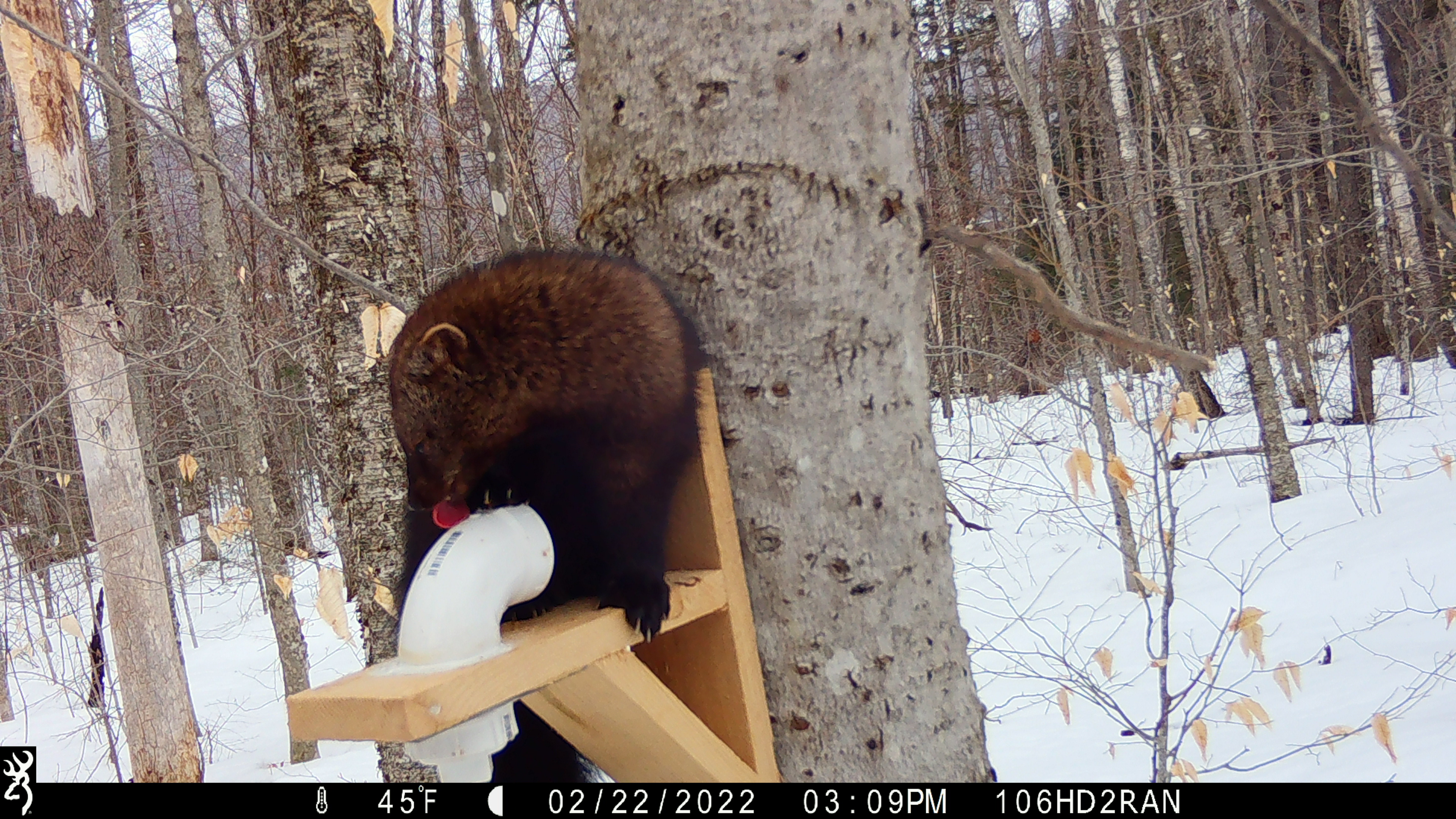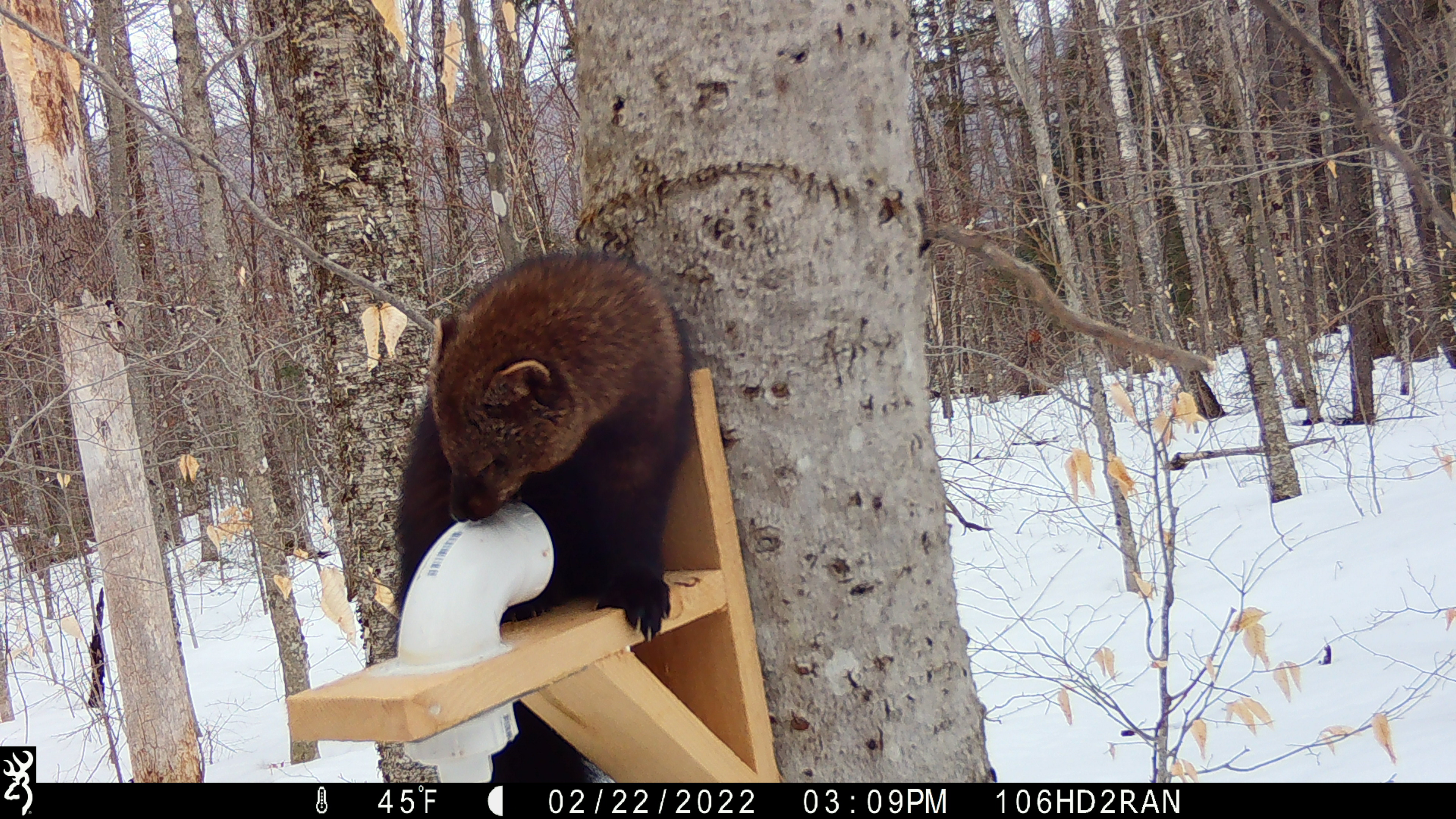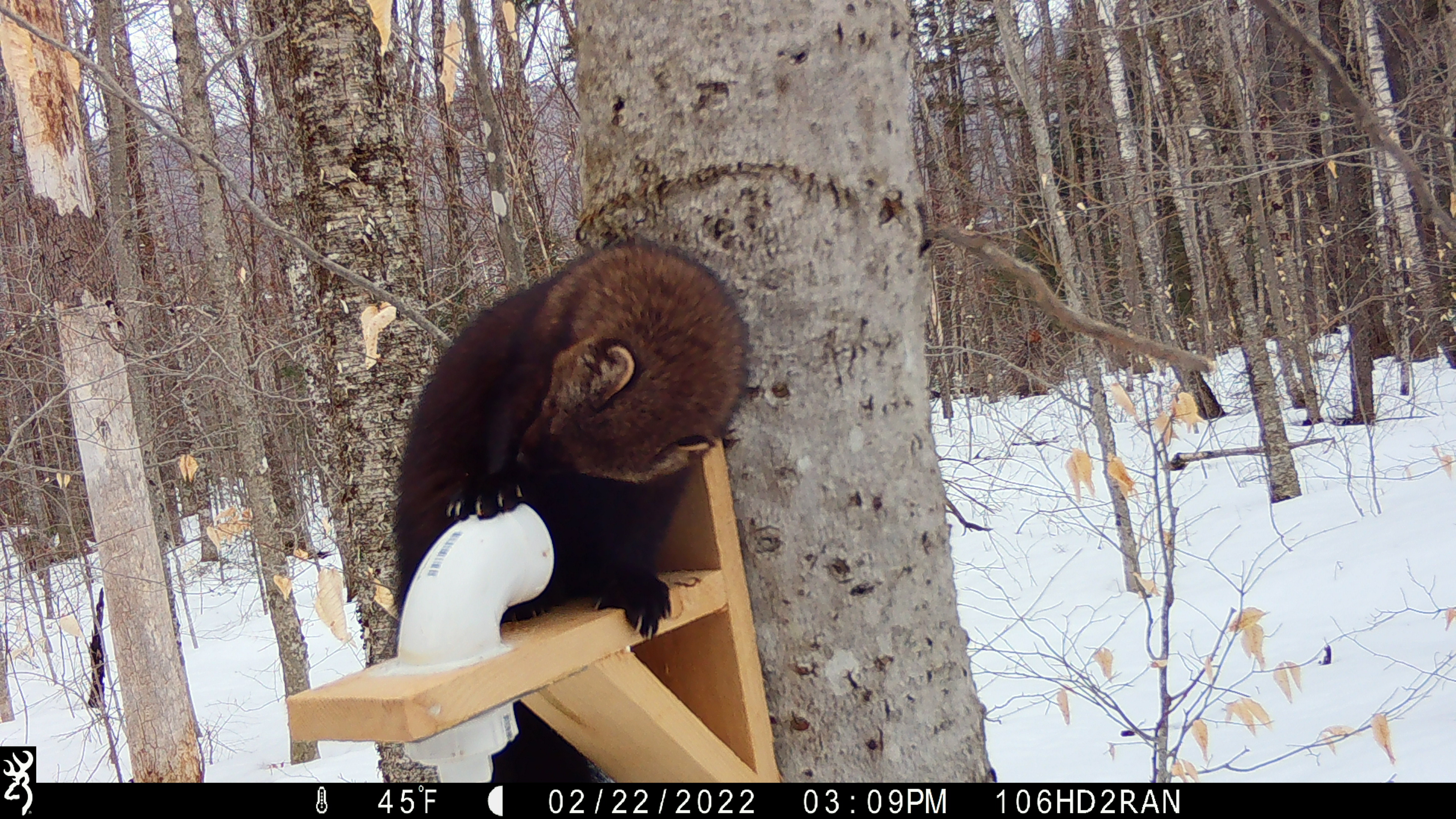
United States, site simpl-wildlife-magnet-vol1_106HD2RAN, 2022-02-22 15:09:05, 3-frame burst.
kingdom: Animalia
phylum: Chordata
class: Mammalia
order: Carnivora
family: Mustelidae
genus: Pekania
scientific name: Pekania pennanti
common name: fisher